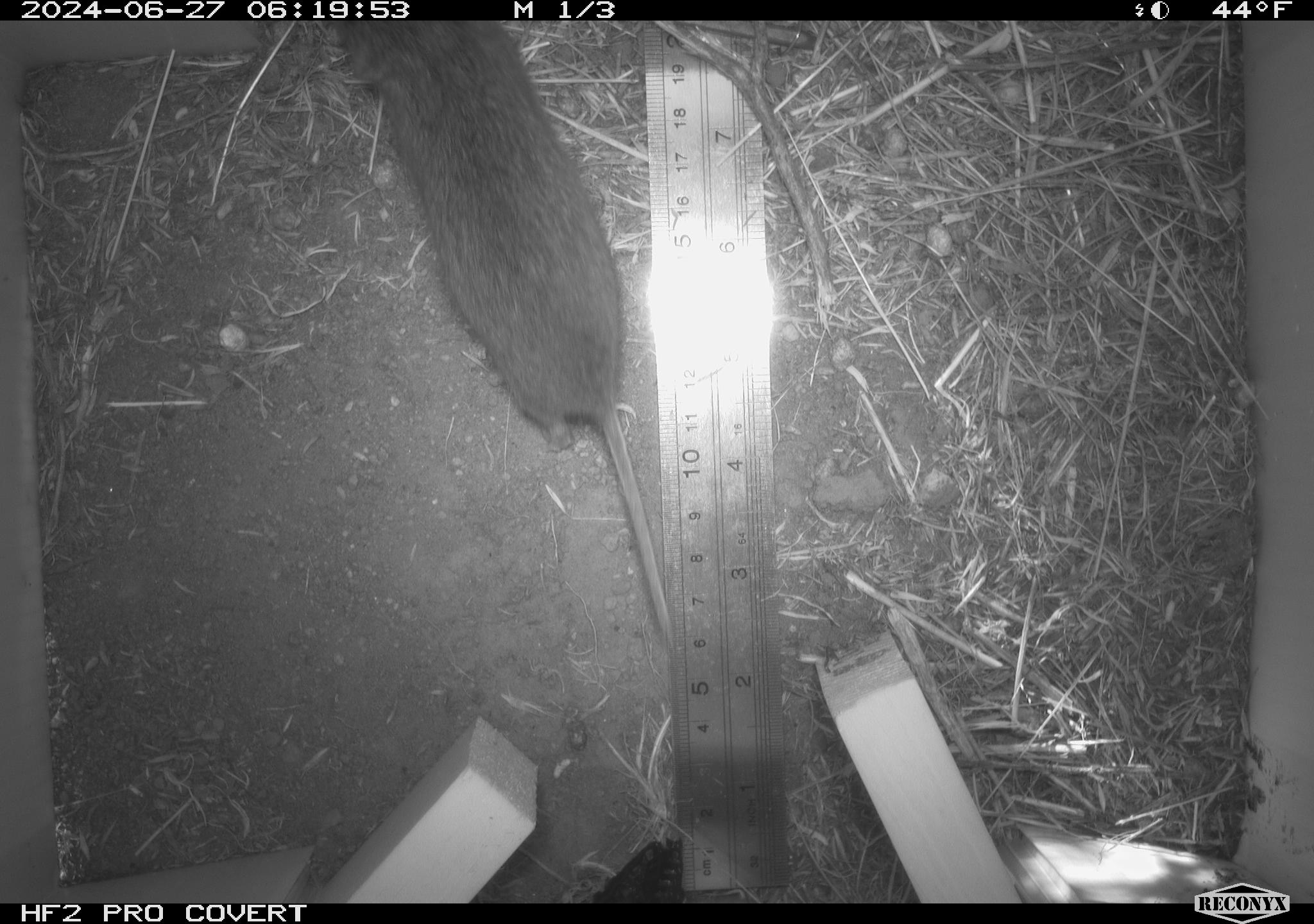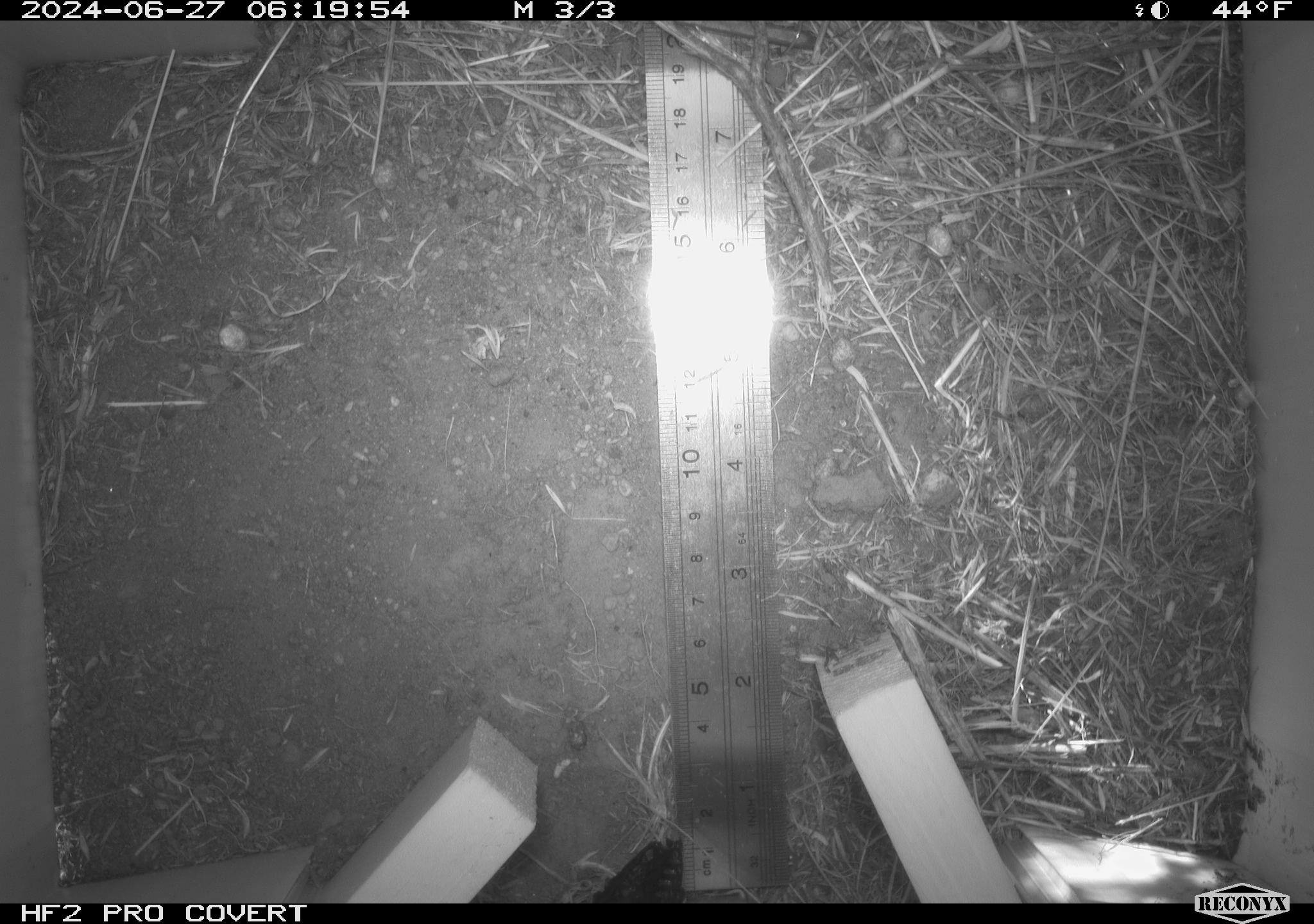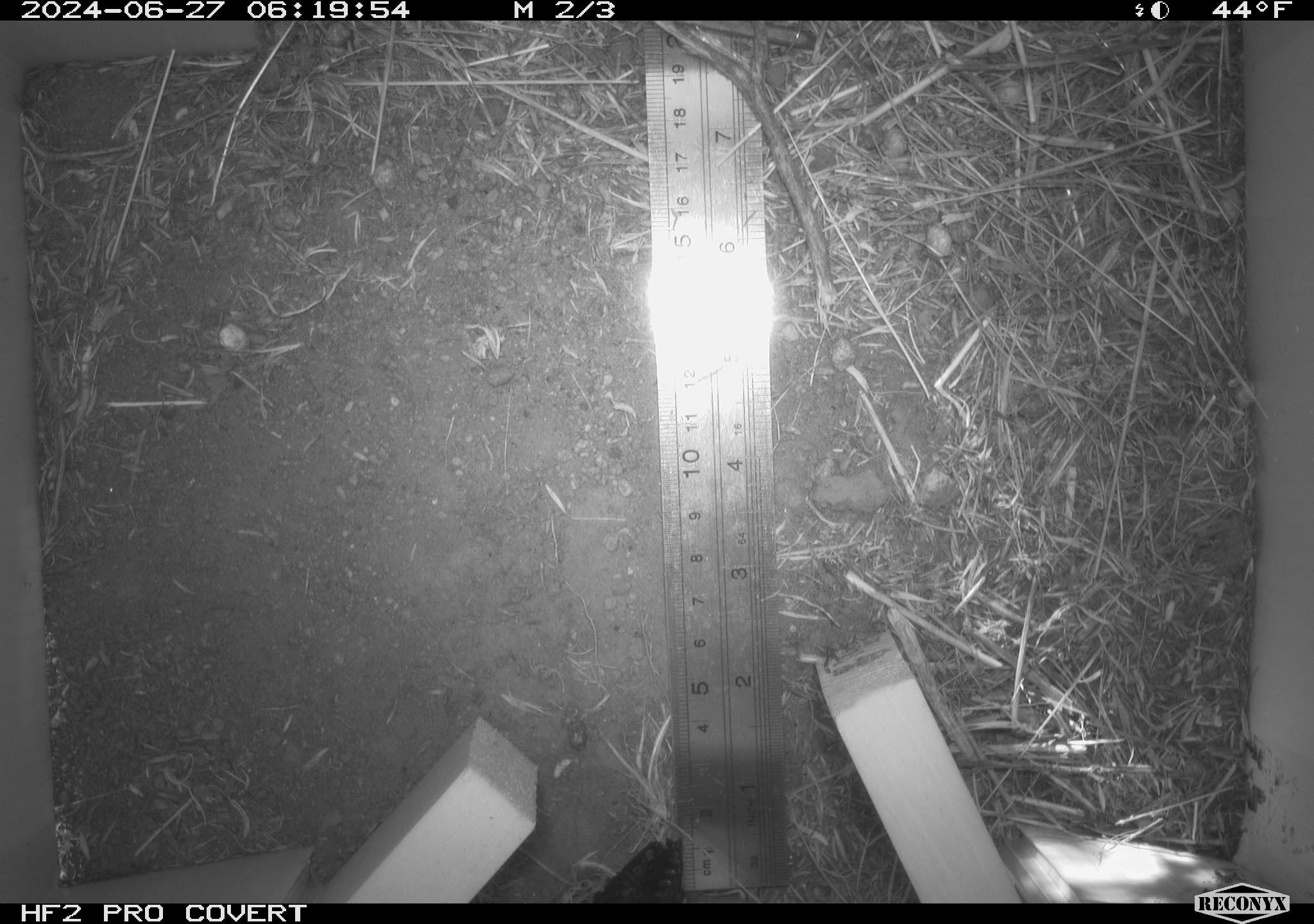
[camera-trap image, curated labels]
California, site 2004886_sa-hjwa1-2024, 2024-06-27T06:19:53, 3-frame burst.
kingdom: Animalia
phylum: Chordata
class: Mammalia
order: Rodentia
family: Cricetidae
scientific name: Cricetidae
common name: hamsters, voles, lemmings, and allies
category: cricetidae family